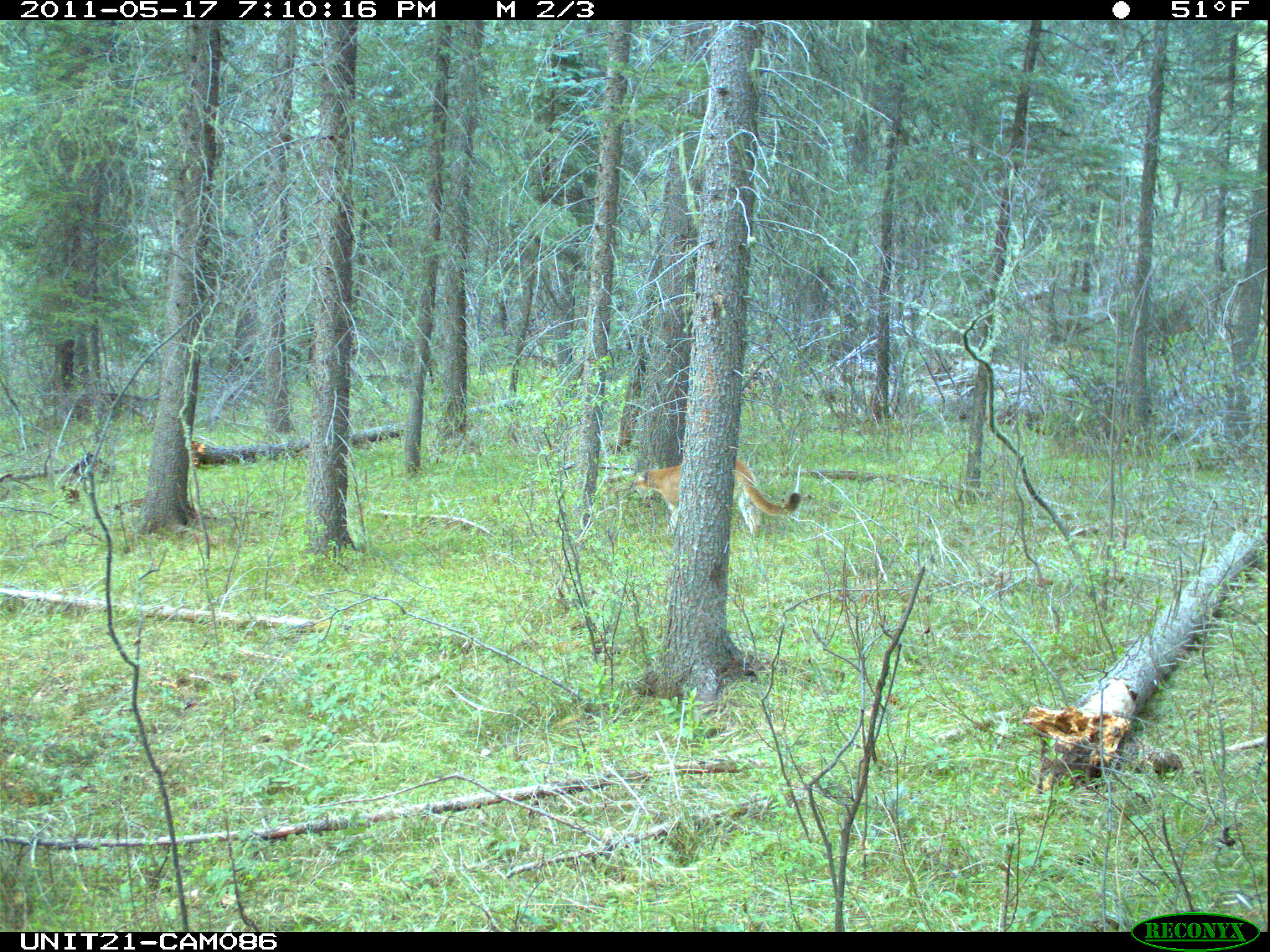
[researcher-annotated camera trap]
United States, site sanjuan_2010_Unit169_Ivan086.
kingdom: Animalia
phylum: Chordata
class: Mammalia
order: Carnivora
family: Felidae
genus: Puma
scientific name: Puma concolor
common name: mountain lion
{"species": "Puma concolor (mountain lion)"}